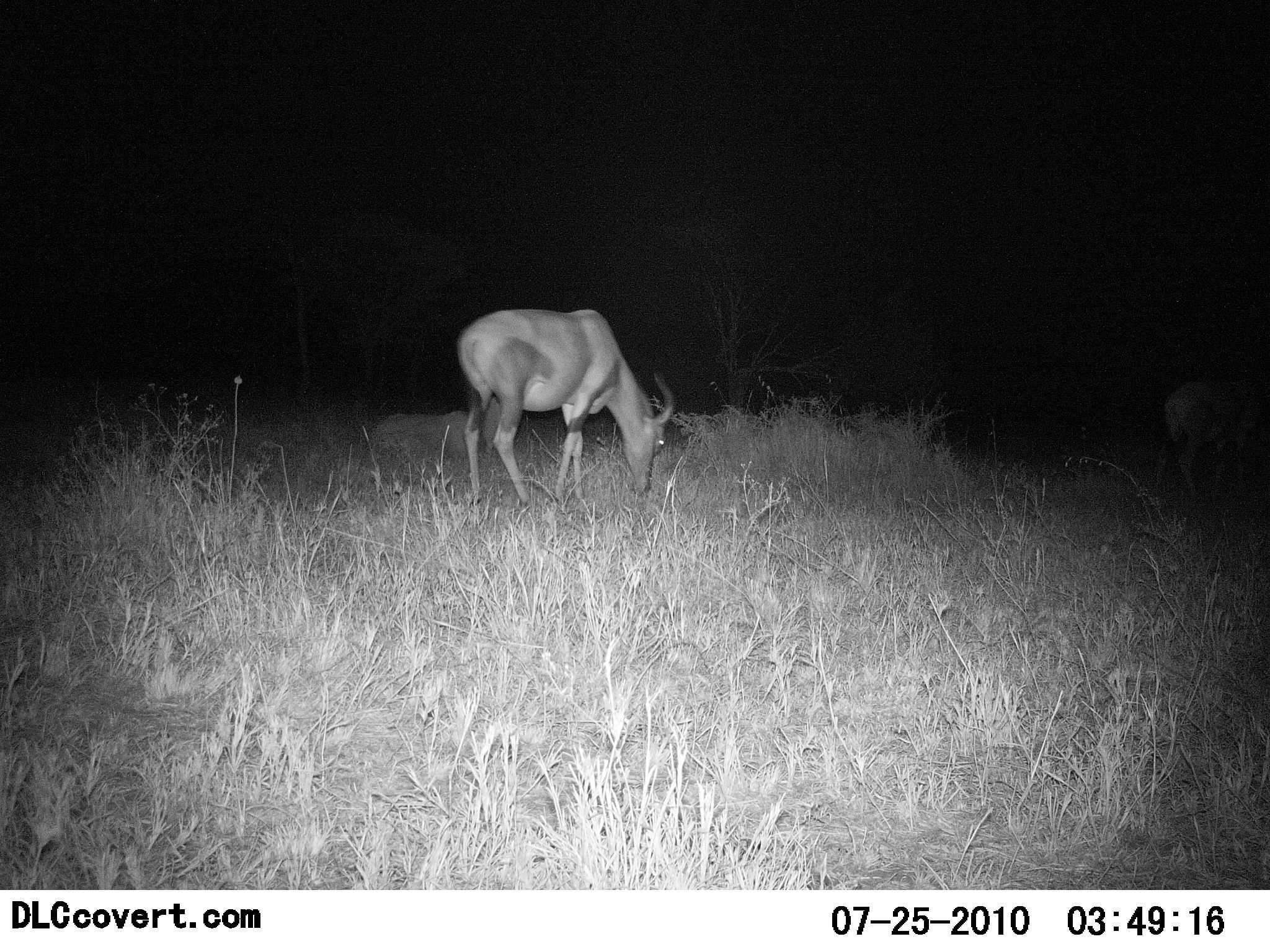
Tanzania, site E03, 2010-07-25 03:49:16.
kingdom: Animalia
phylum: Chordata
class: Mammalia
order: Artiodactyla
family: Bovidae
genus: Damaliscus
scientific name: Damaliscus lunatus jimela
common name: topi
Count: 1.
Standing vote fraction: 38%.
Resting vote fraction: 0%.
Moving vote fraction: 6%.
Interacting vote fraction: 0%.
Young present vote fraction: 0%.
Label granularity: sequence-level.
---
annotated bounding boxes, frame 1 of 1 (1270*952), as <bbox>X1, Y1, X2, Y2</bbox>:
animal: <bbox>455, 307, 678, 504</bbox>; <bbox>1161, 374, 1270, 501</bbox>